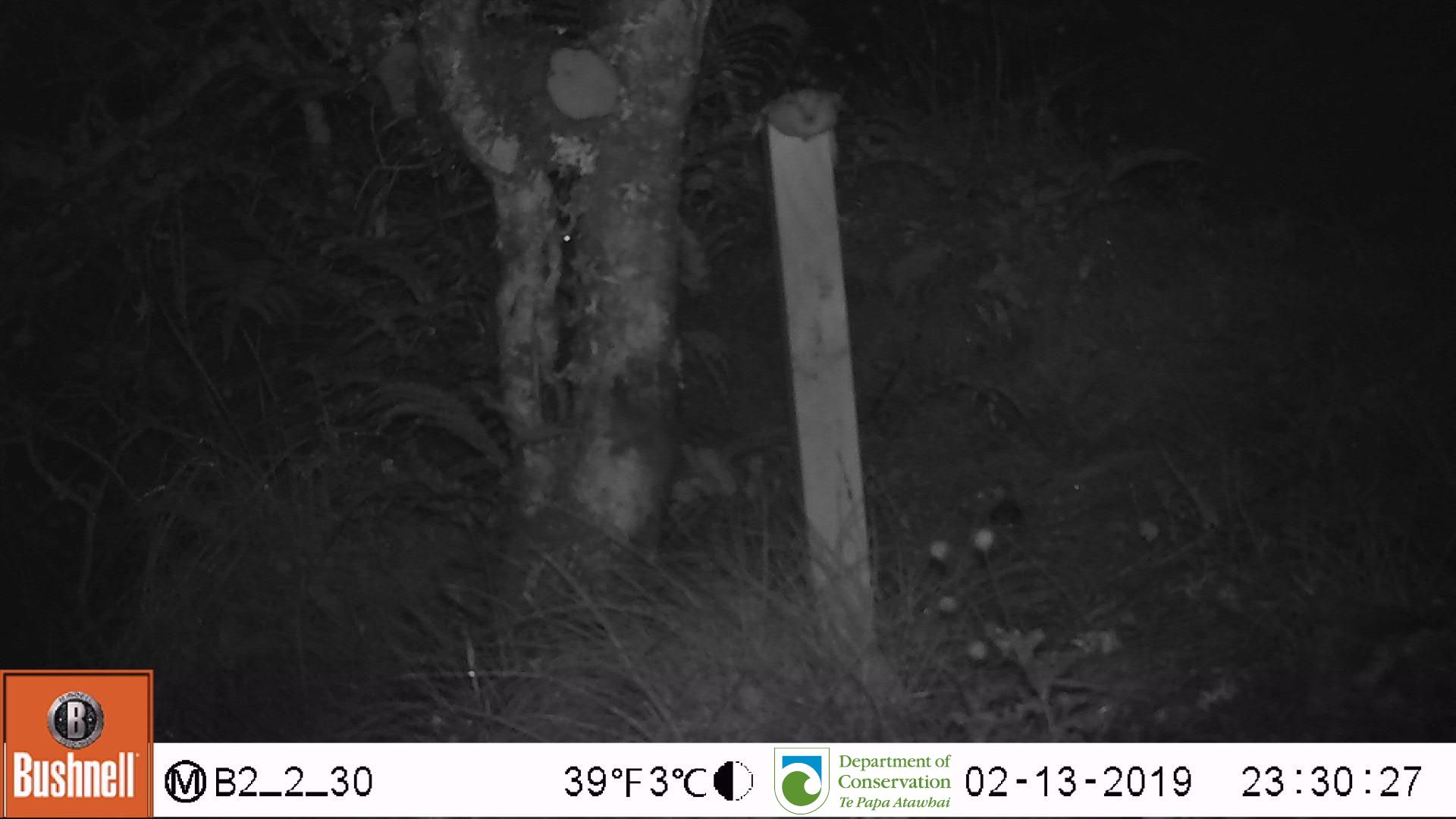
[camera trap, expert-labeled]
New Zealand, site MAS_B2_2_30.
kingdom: Animalia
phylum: Chordata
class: Mammalia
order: Rodentia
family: Muridae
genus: Mus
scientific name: Mus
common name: mouse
Mouse (Mus).